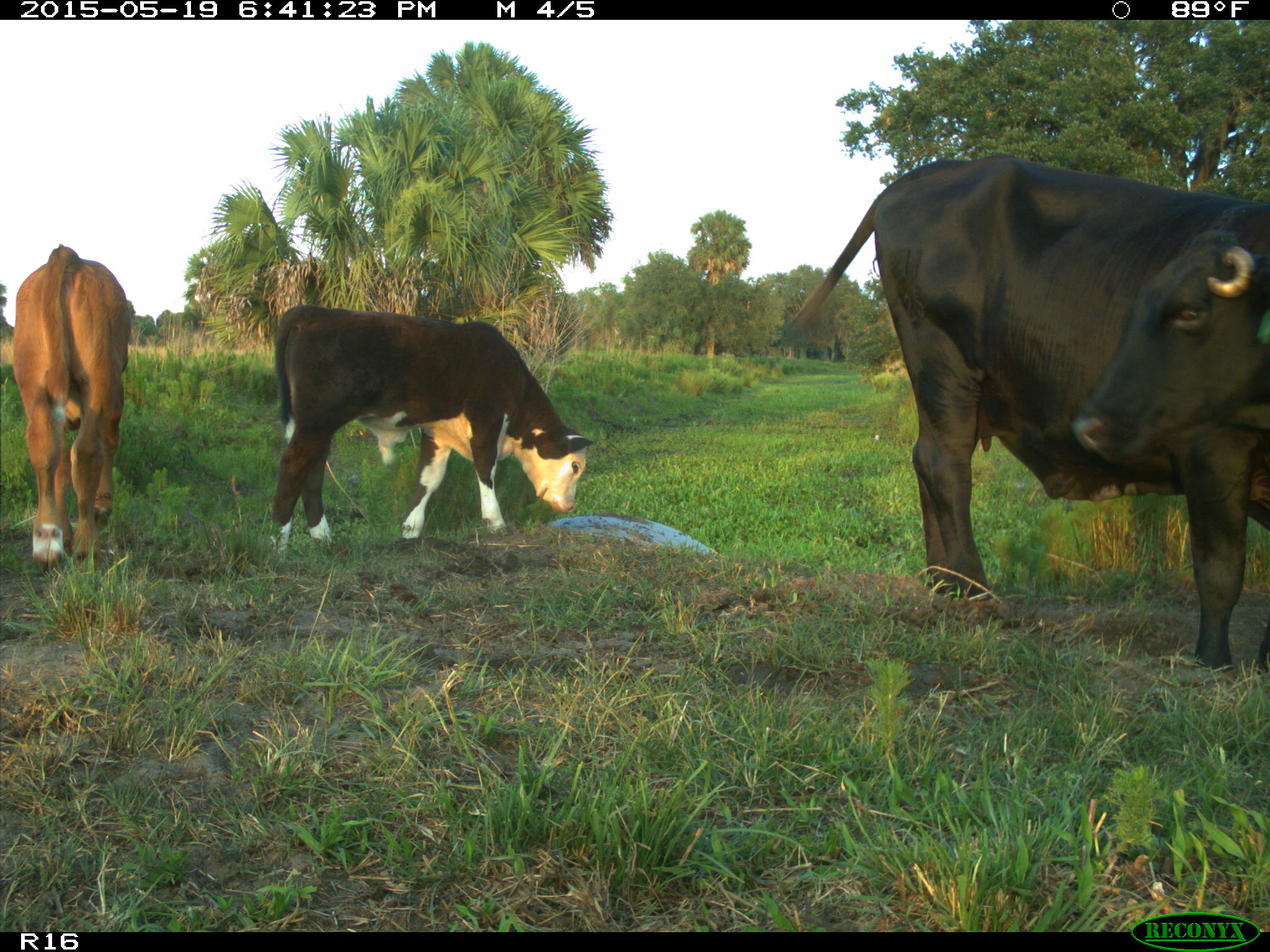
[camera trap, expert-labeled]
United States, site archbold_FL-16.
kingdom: Animalia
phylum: Chordata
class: Mammalia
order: Artiodactyla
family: Bovidae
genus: Bos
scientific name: Bos taurus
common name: domestic cow